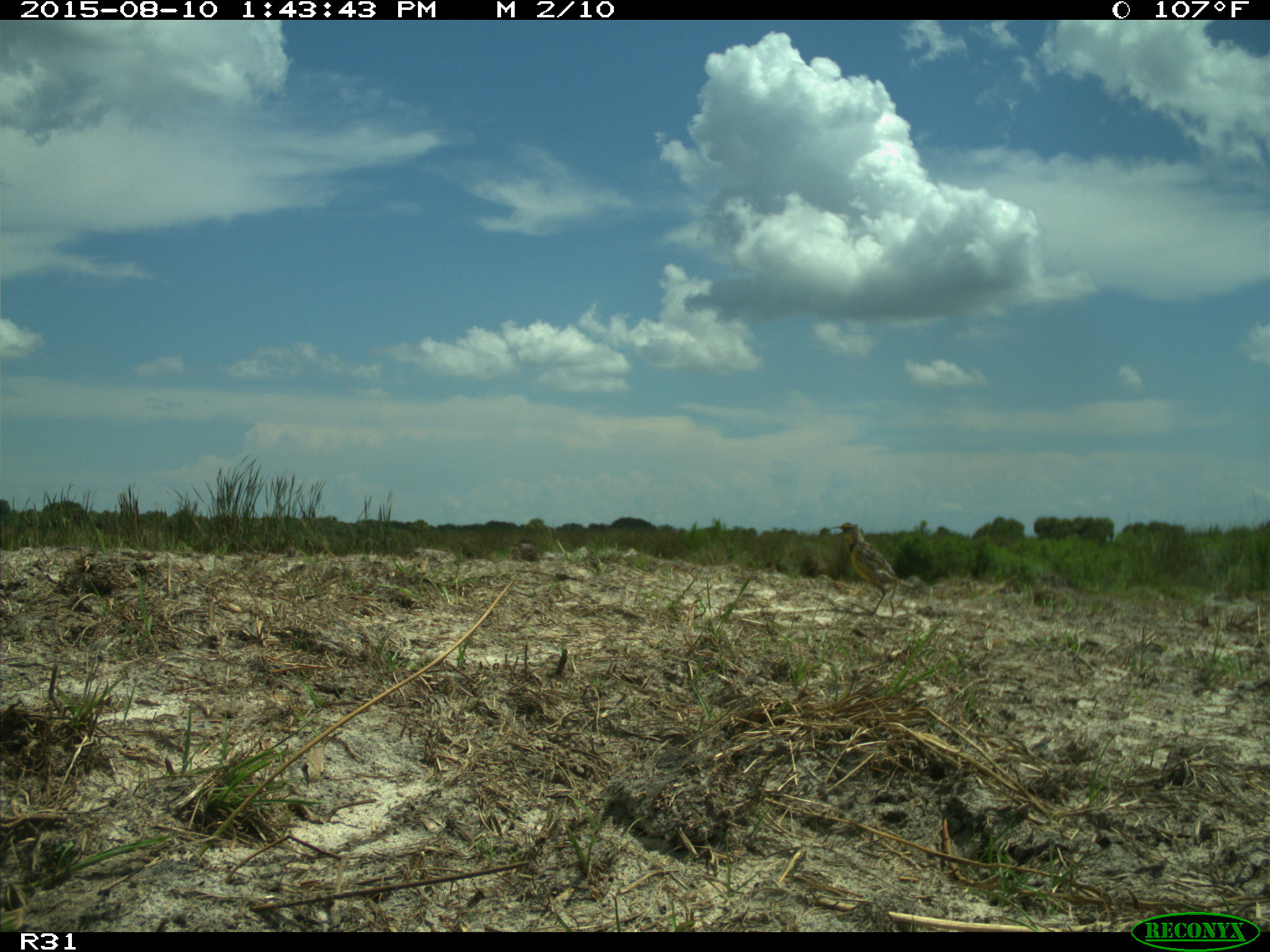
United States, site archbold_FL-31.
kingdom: Animalia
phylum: Chordata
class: Aves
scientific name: Aves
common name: birds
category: unidentified bird